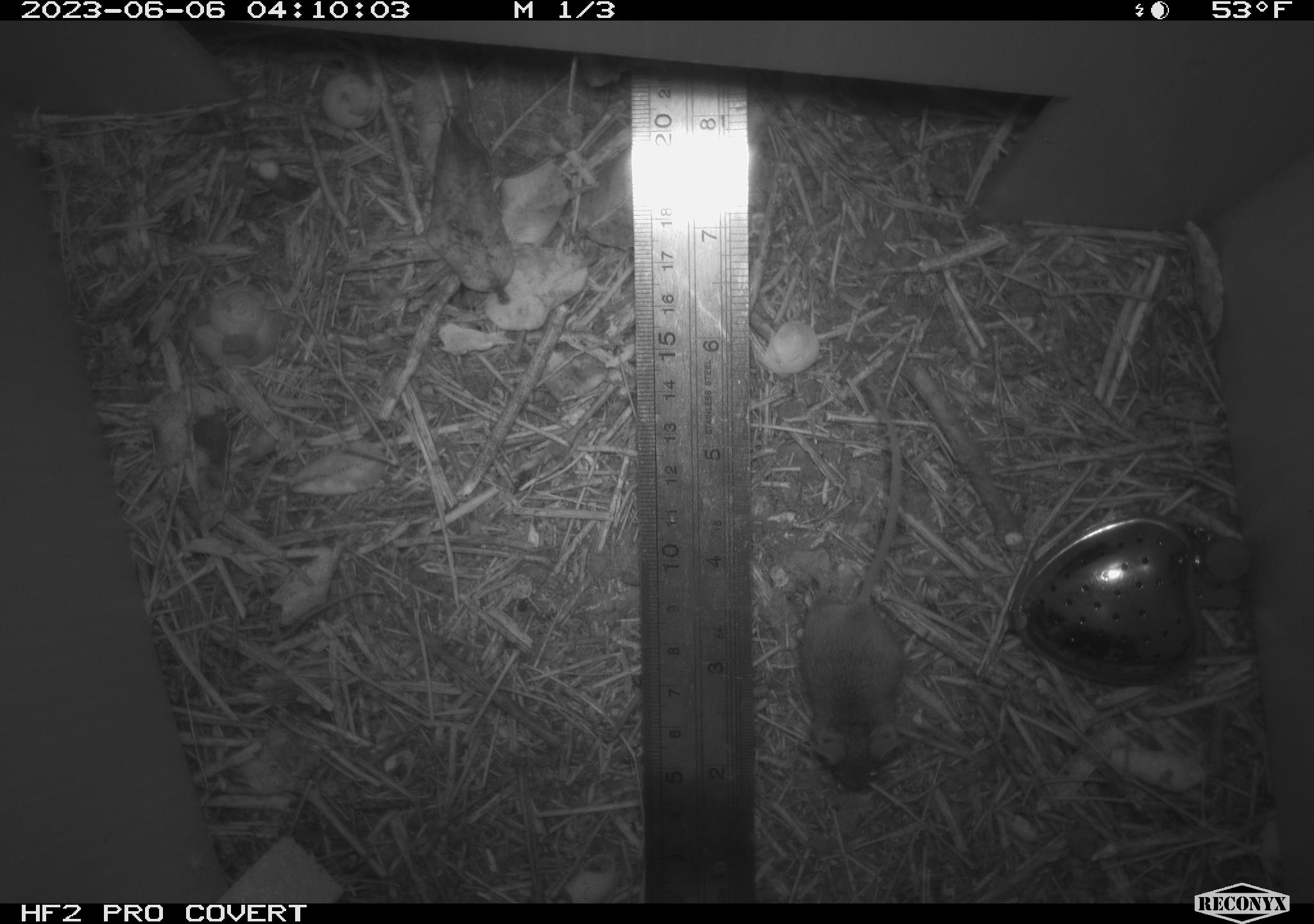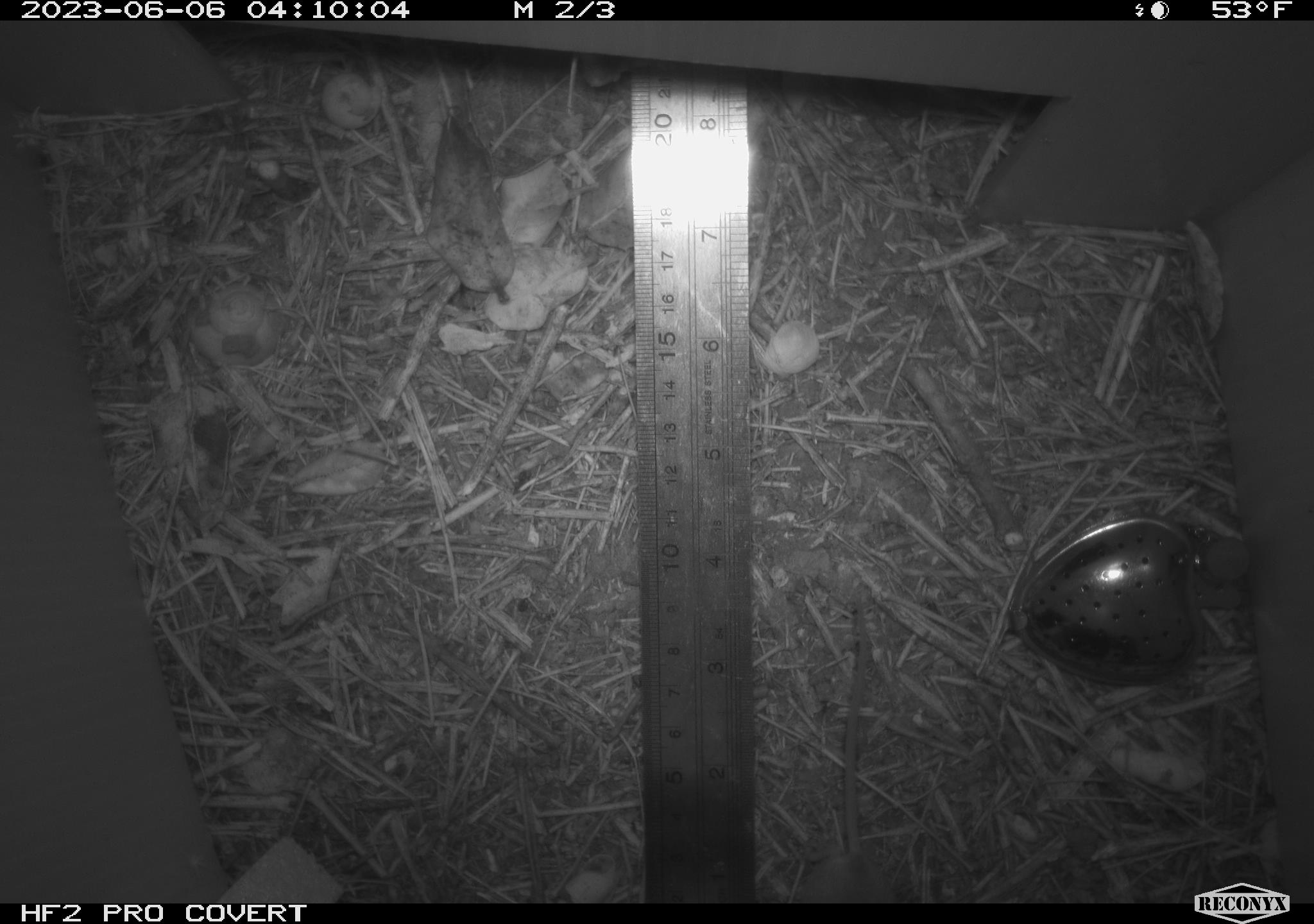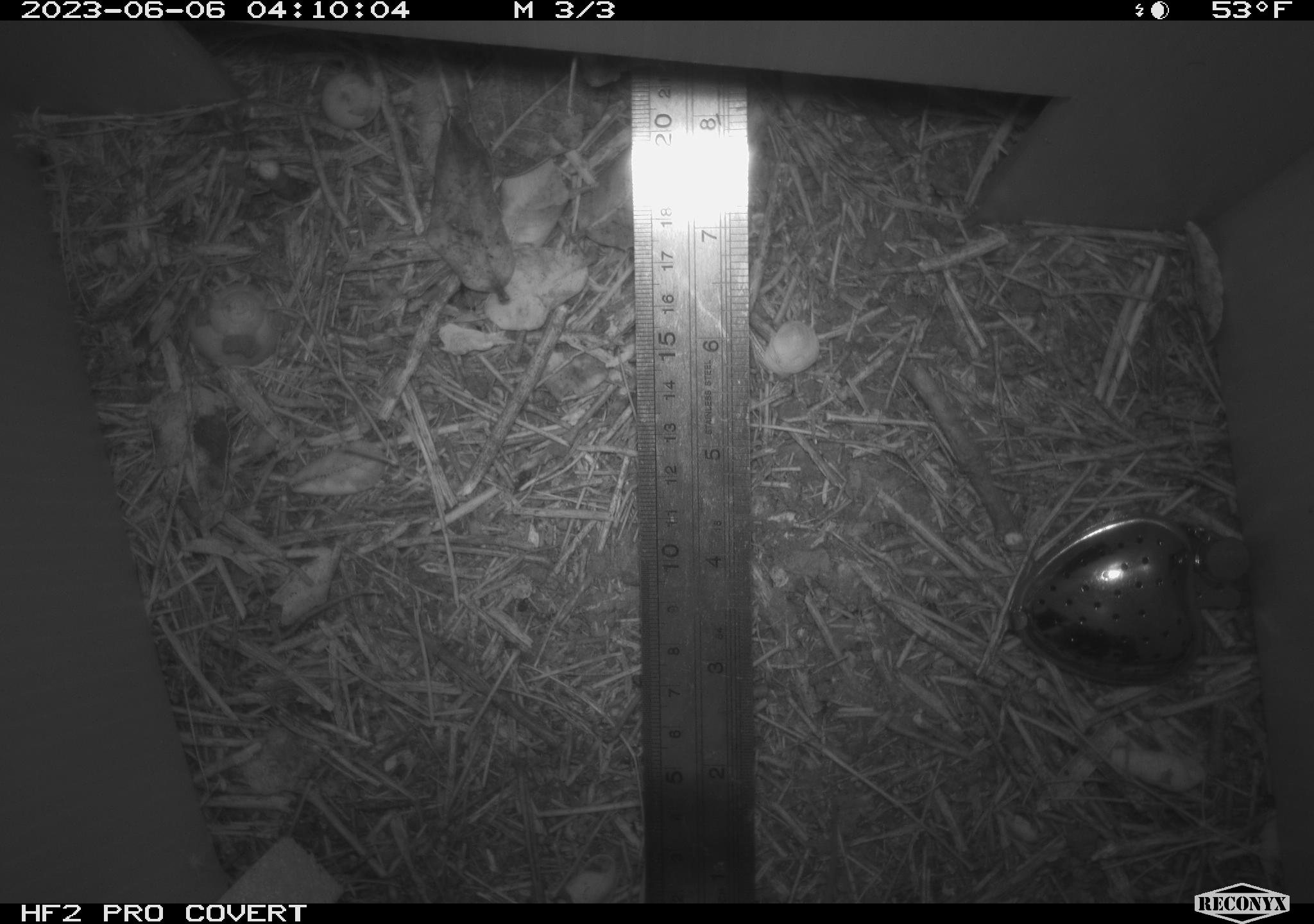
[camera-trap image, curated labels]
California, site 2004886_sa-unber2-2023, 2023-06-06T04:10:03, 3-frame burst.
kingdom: Animalia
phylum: Chordata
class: Mammalia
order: Rodentia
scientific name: Rodentia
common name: mouse species